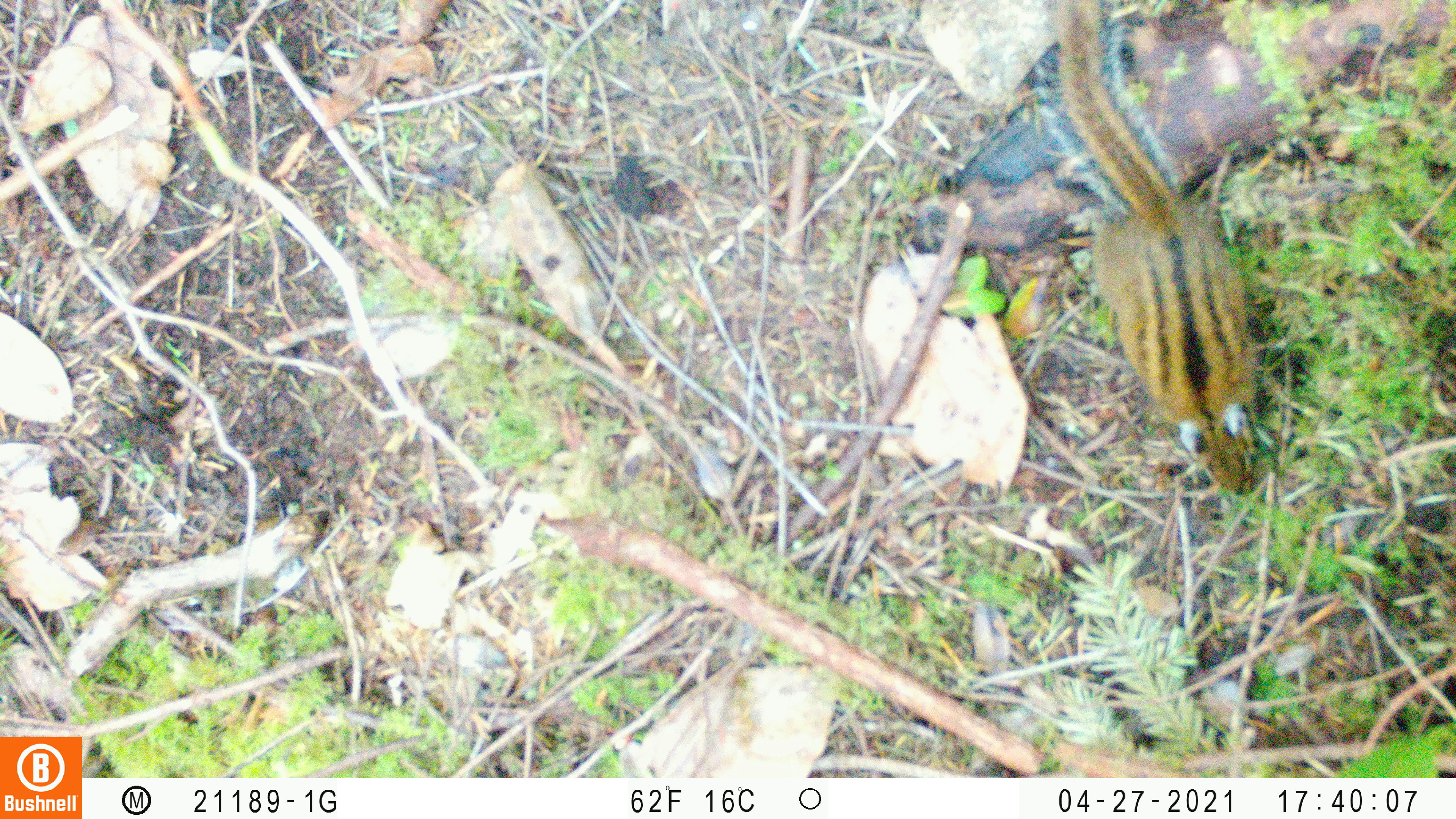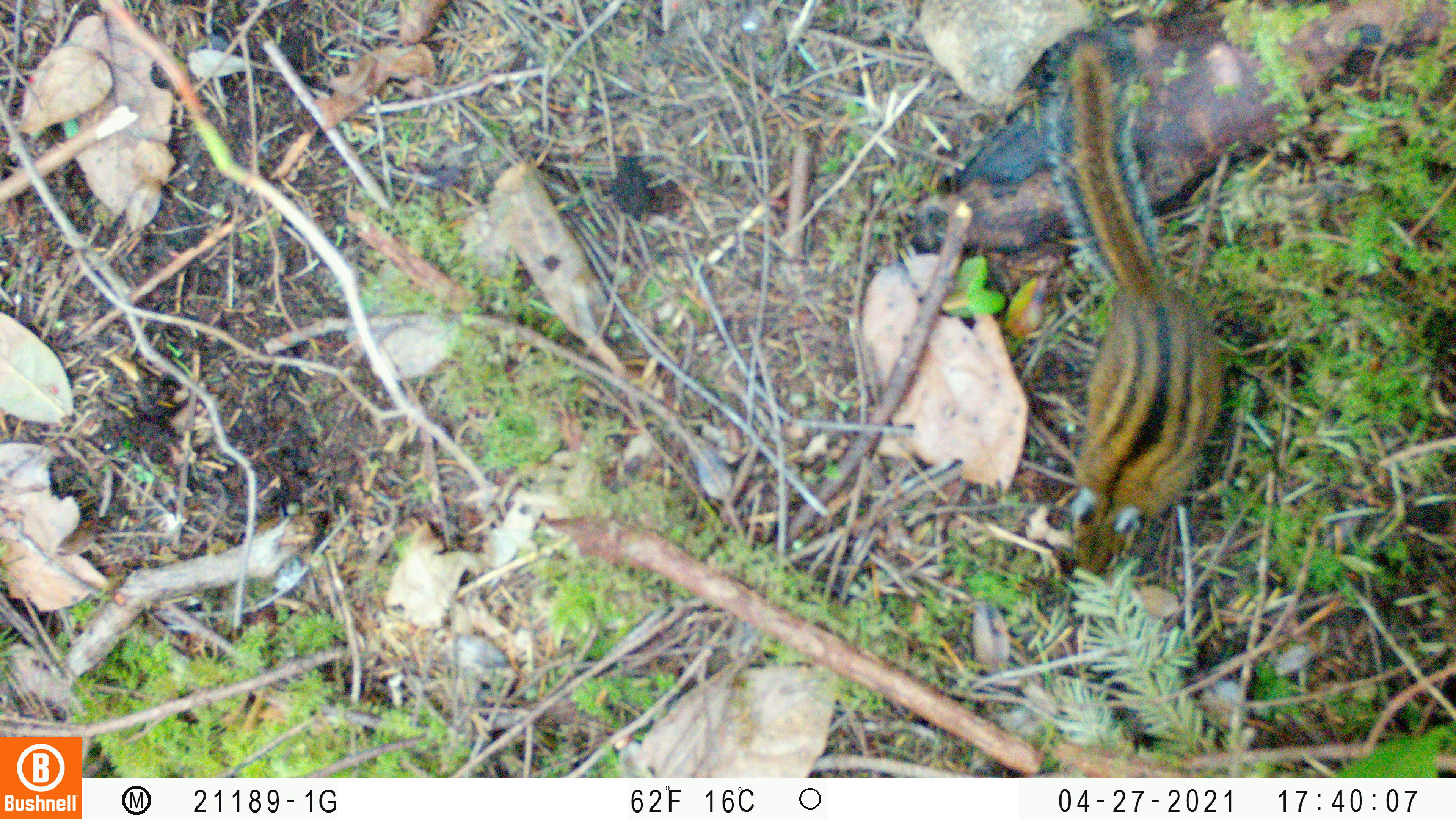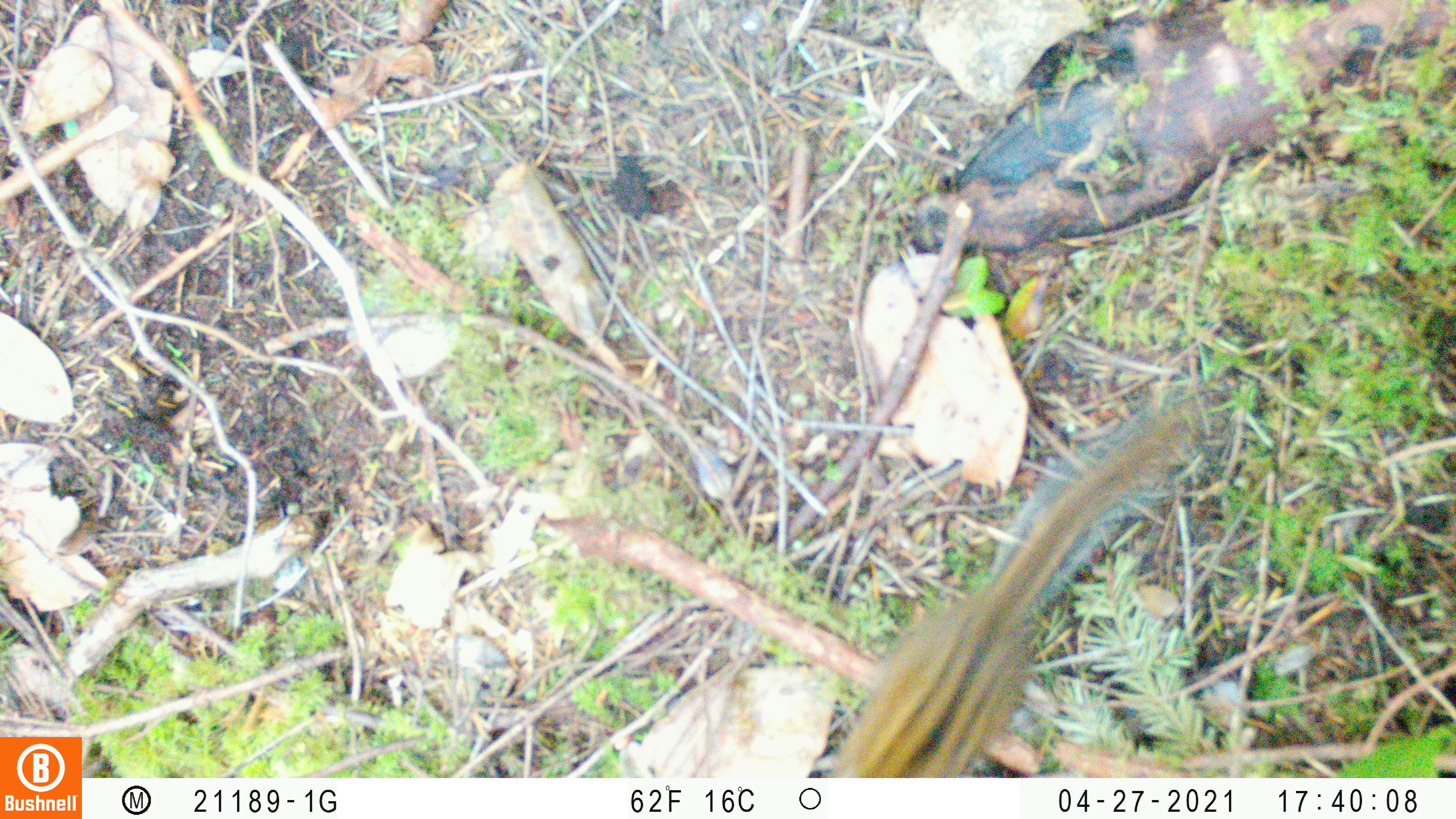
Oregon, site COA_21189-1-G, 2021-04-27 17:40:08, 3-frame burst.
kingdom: Animalia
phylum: Chordata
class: Mammalia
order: Rodentia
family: Sciuridae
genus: Neotamias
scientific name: Neotamias townsendii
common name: townsend's chipmunk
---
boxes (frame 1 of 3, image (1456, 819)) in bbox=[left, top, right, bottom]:
townsend's chipmunk: bbox=[1042, 0, 1279, 502]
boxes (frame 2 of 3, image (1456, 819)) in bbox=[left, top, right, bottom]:
townsend's chipmunk: bbox=[1049, 16, 1230, 584]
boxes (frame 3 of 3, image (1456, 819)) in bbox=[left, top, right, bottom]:
townsend's chipmunk: bbox=[806, 408, 1197, 773]